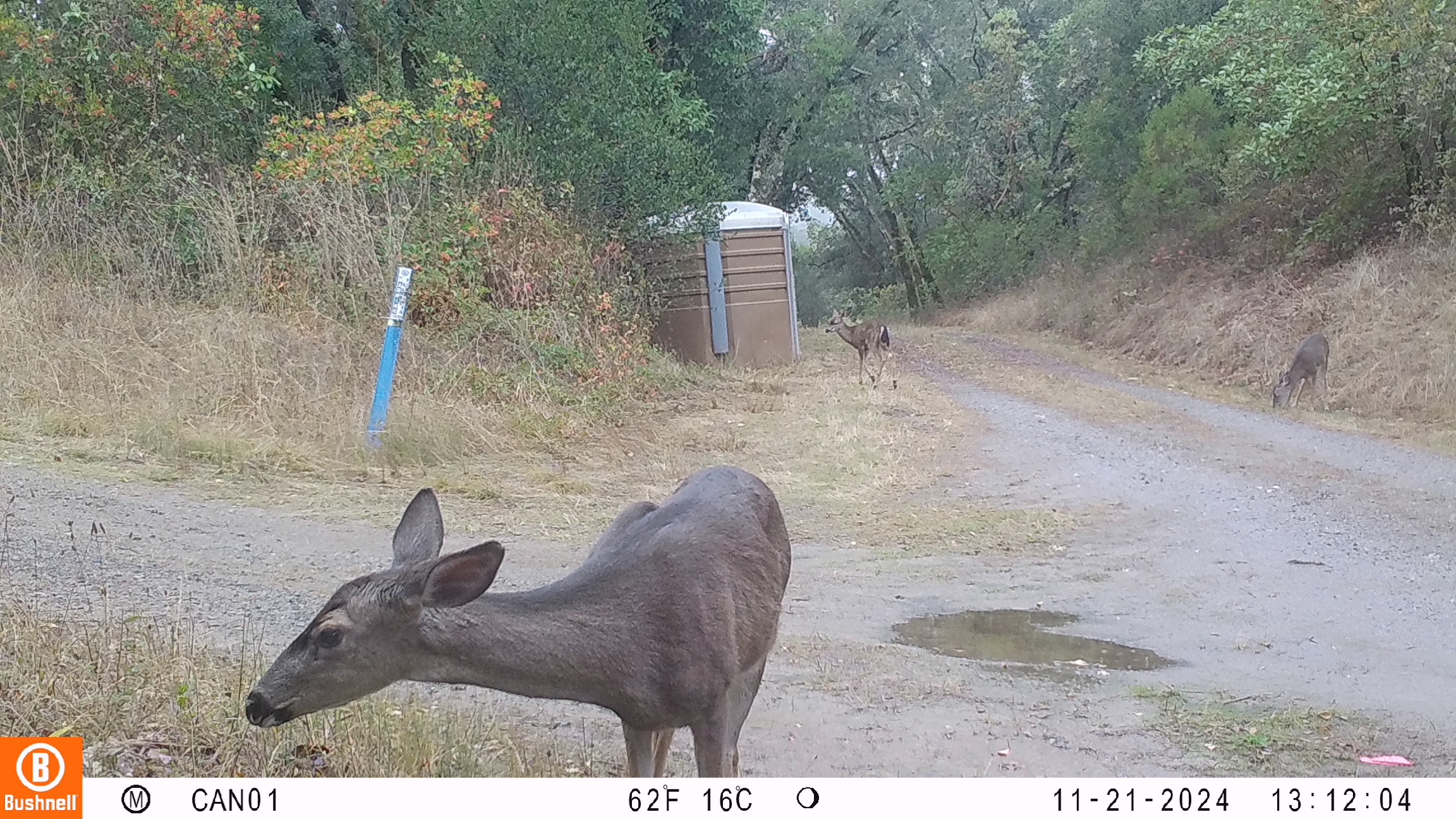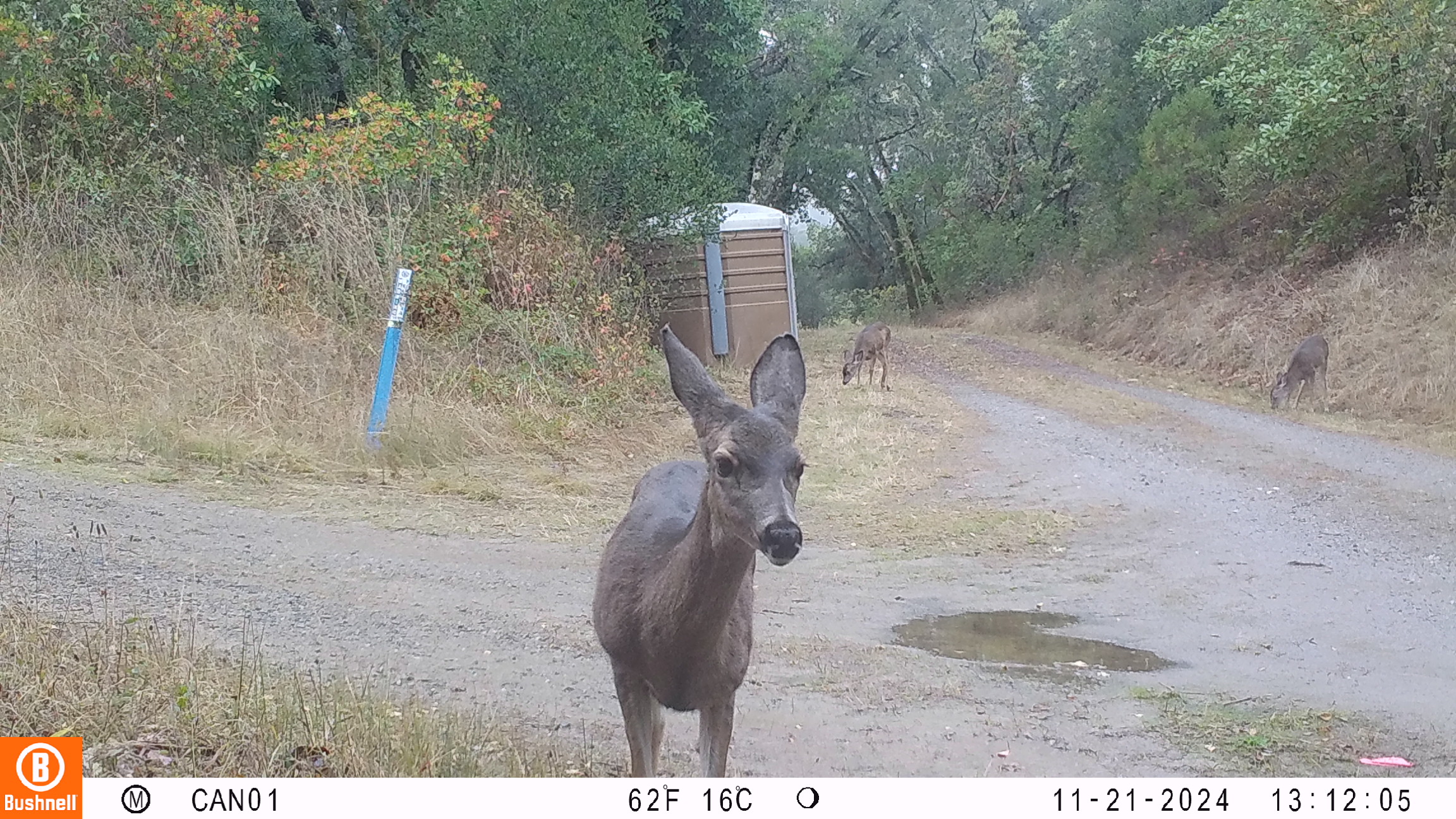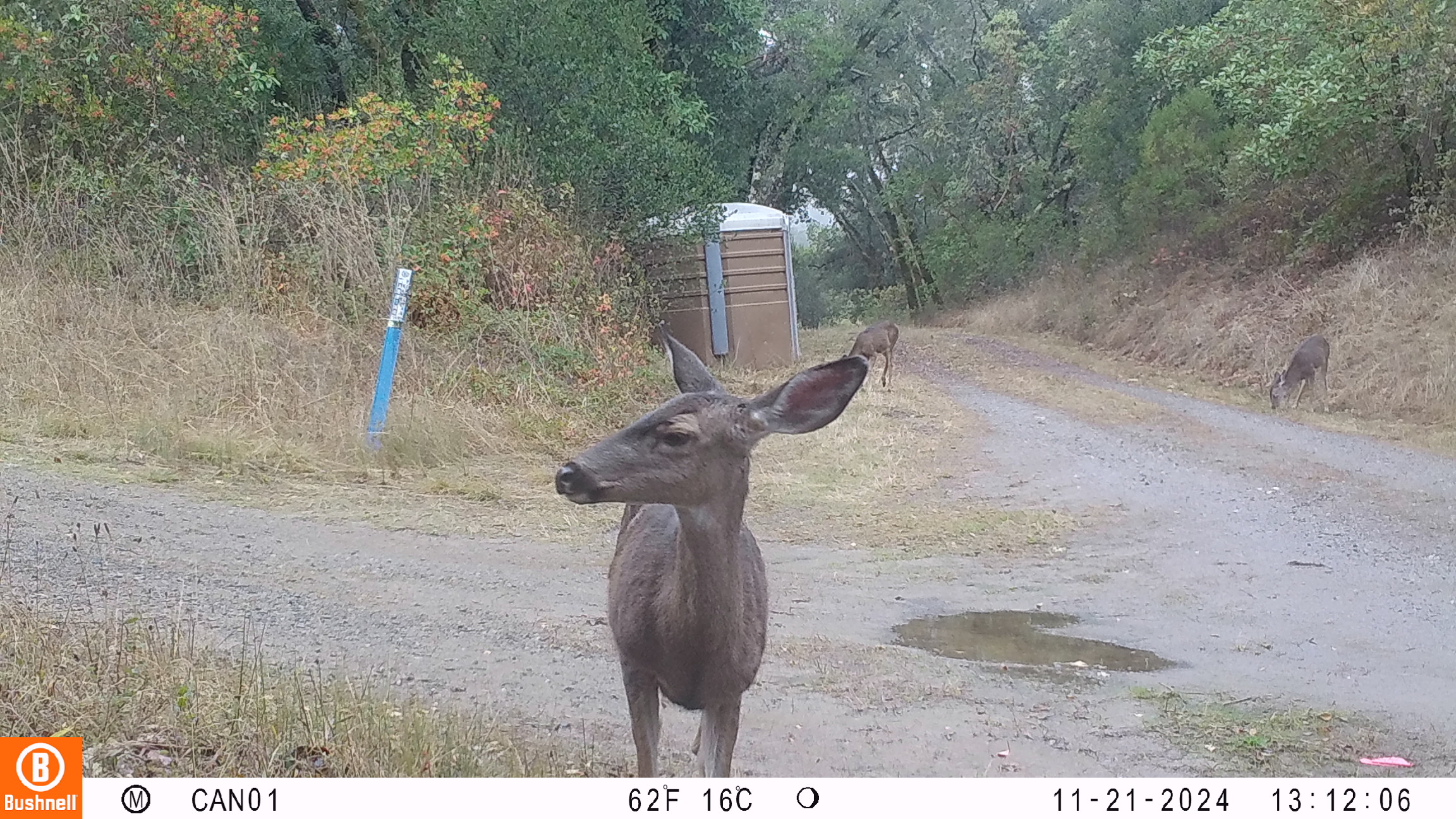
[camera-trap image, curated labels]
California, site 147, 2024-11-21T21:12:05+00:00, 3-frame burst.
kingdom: Animalia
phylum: Chordata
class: Mammalia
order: Artiodactyla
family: Cervidae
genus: Odocoileus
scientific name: Odocoileus hemionus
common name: mule deer